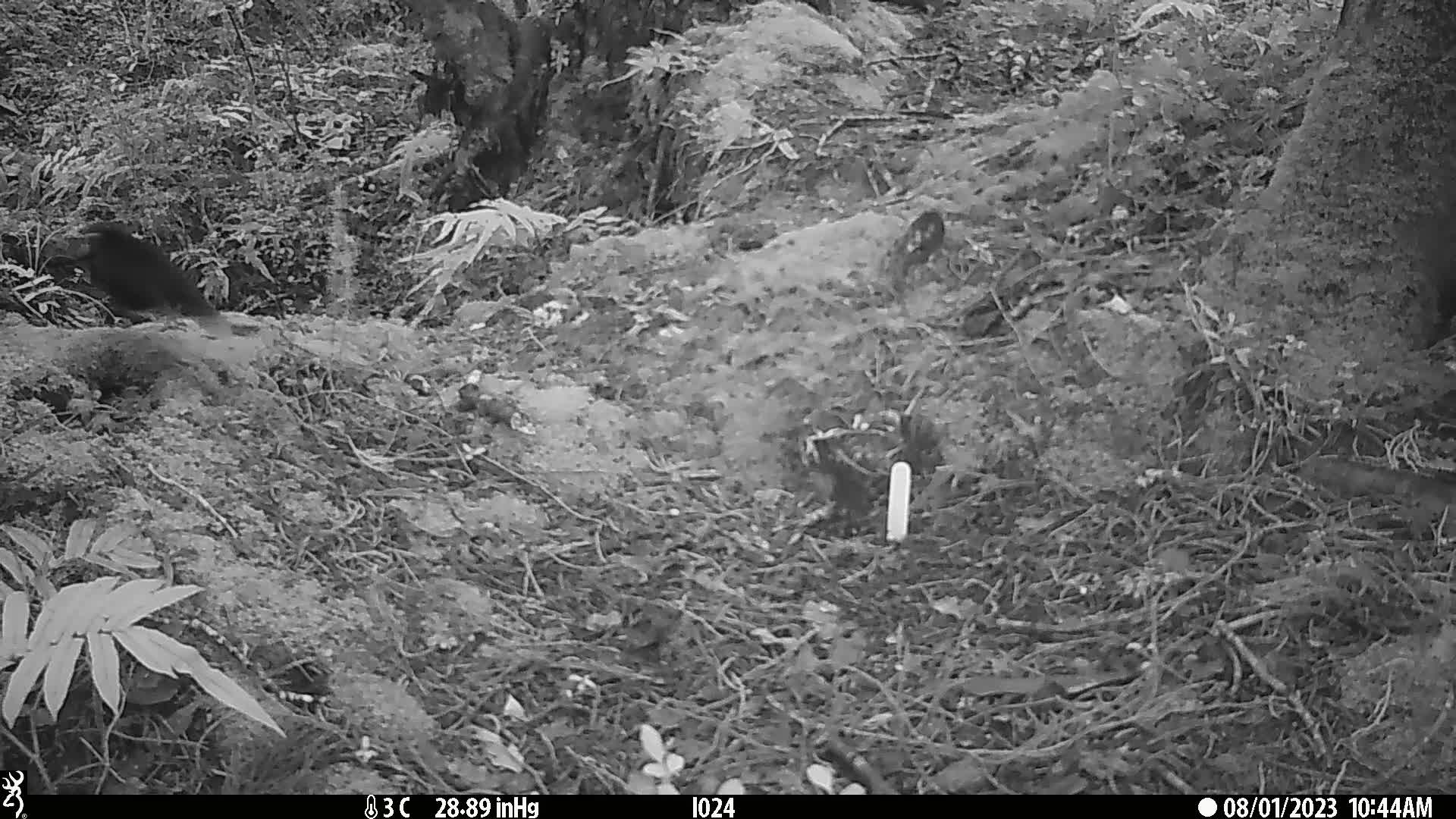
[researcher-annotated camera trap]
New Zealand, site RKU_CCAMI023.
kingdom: Animalia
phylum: Chordata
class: Aves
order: Passeriformes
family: Turdidae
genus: Turdus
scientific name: Turdus merula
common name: eurasian blackbird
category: blackbird